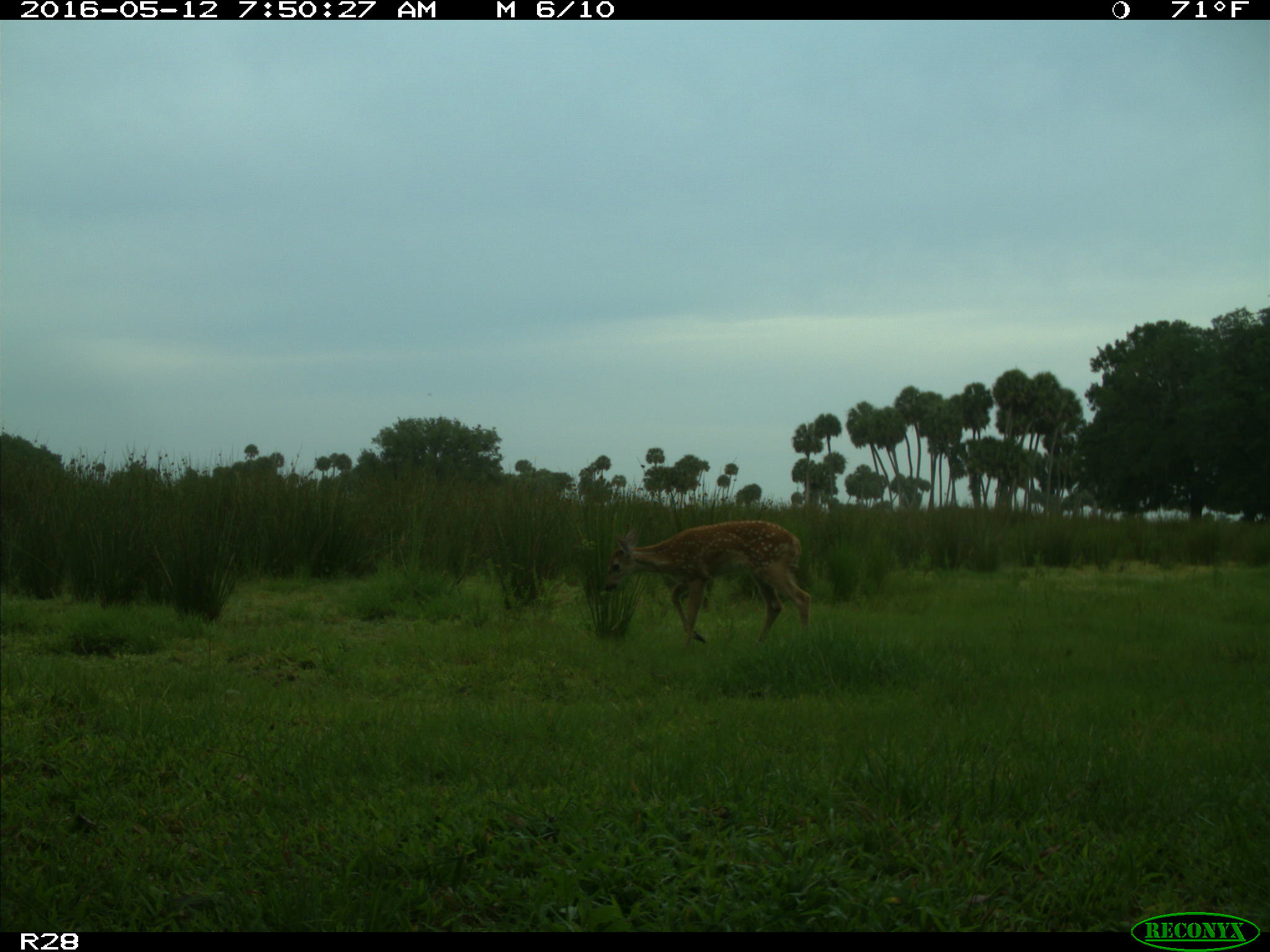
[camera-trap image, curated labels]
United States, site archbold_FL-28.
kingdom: Animalia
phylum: Chordata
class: Mammalia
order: Artiodactyla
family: Cervidae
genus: Odocoileus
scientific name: Odocoileus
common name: deer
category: unidentified deer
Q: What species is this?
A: Unidentified deer (deer) (Odocoileus).